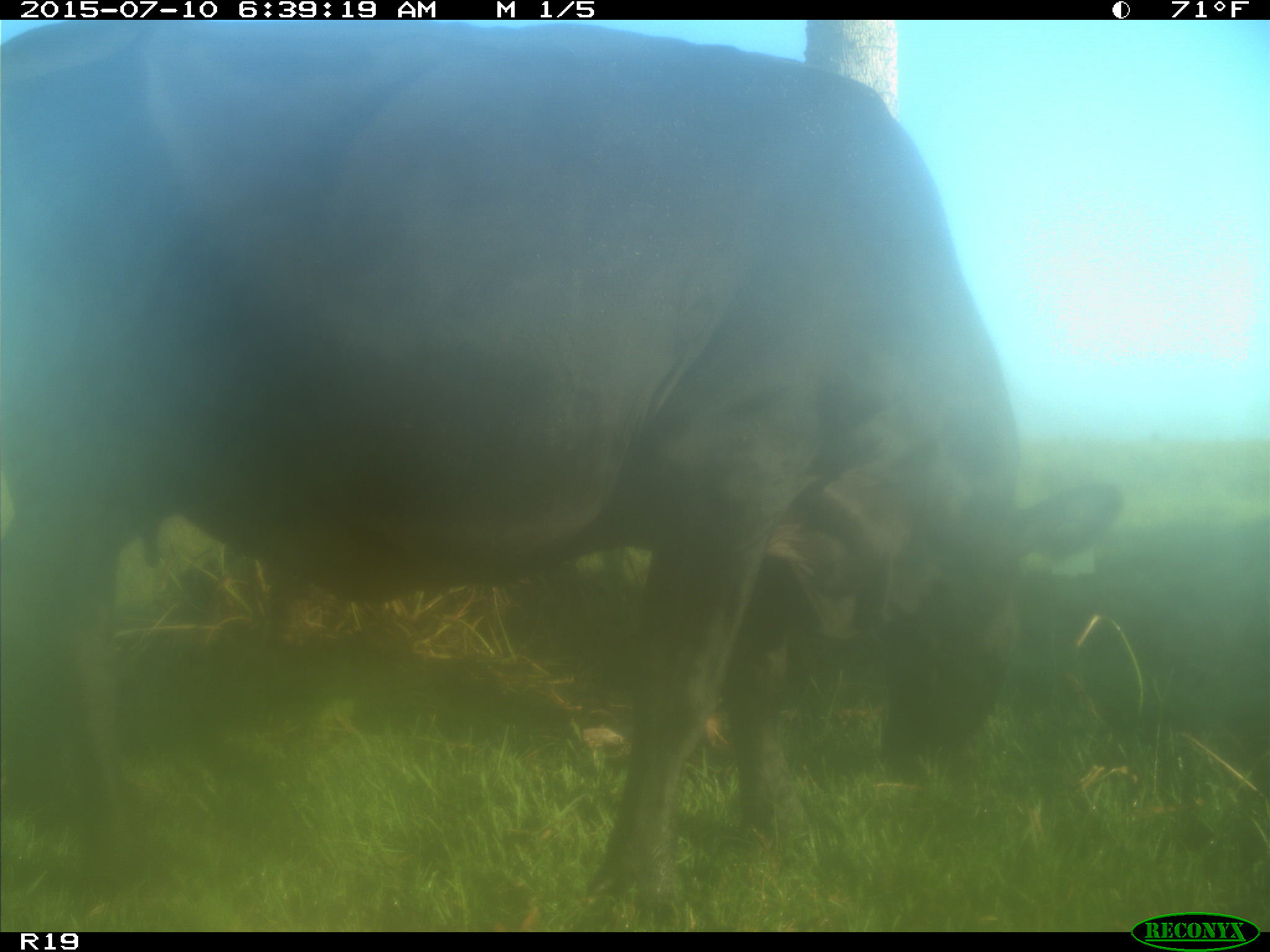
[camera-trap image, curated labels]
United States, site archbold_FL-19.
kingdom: Animalia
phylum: Chordata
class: Mammalia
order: Artiodactyla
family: Bovidae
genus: Bos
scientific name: Bos taurus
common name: domestic cow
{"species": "Bos taurus (domestic cow)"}